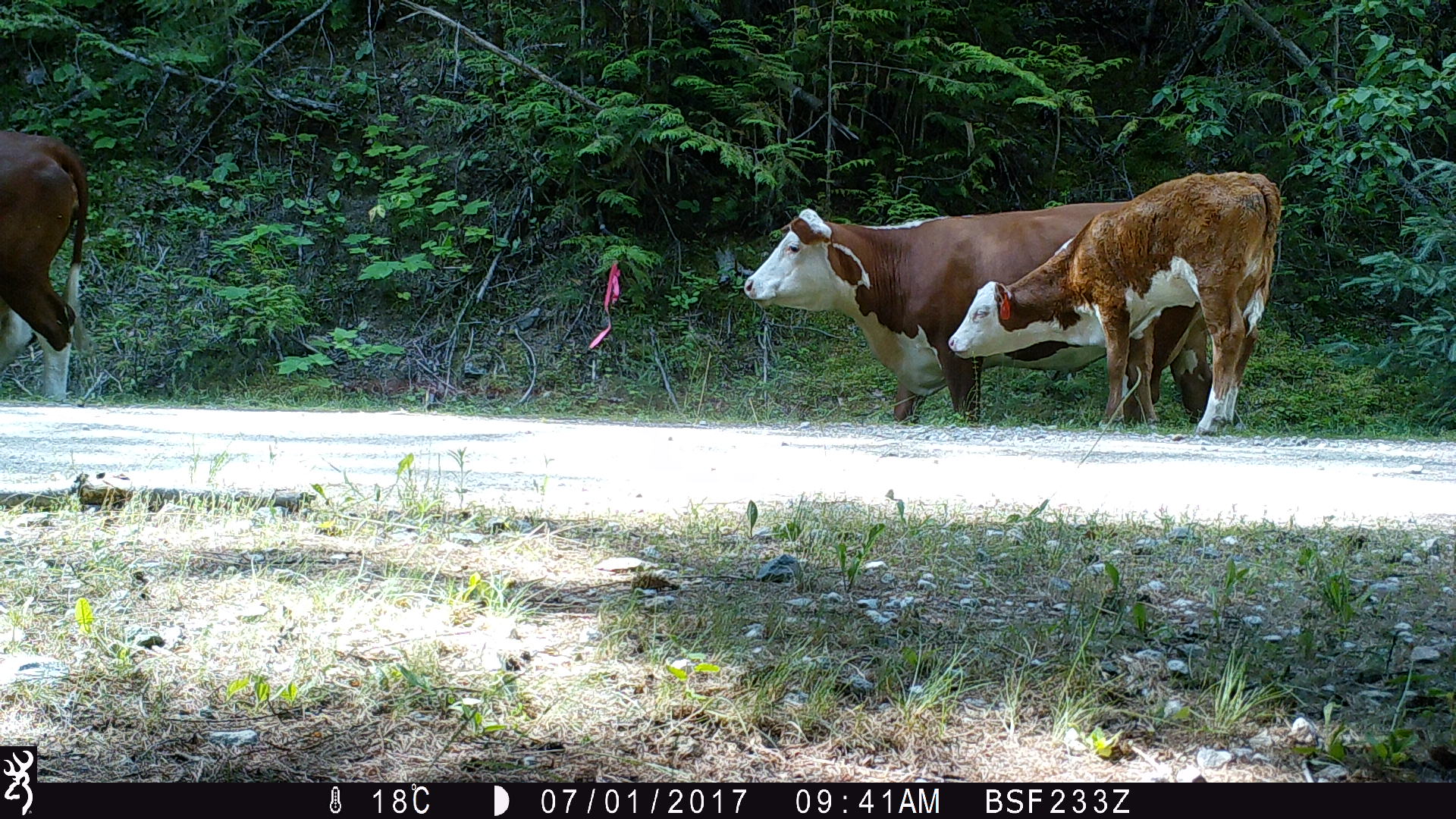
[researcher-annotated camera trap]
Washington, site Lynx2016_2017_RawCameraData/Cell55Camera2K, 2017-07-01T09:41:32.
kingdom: Animalia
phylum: Chordata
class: Mammalia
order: Artiodactyla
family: Bovidae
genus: Bos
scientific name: Bos taurus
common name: domestic cattle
Domestic cattle (Bos taurus). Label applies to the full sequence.